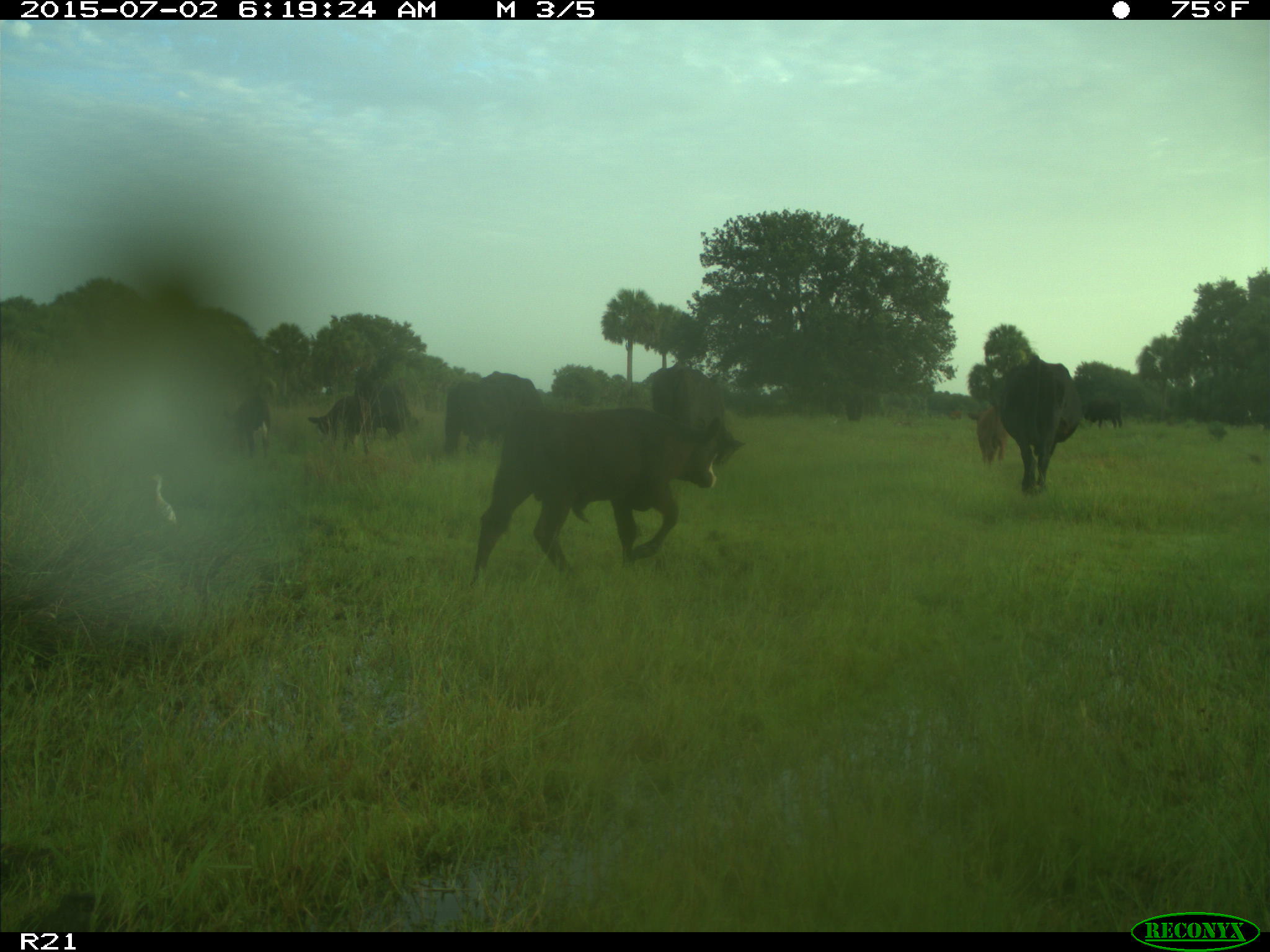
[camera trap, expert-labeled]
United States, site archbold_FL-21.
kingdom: Animalia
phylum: Chordata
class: Mammalia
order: Artiodactyla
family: Bovidae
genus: Bos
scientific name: Bos taurus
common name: domestic cow